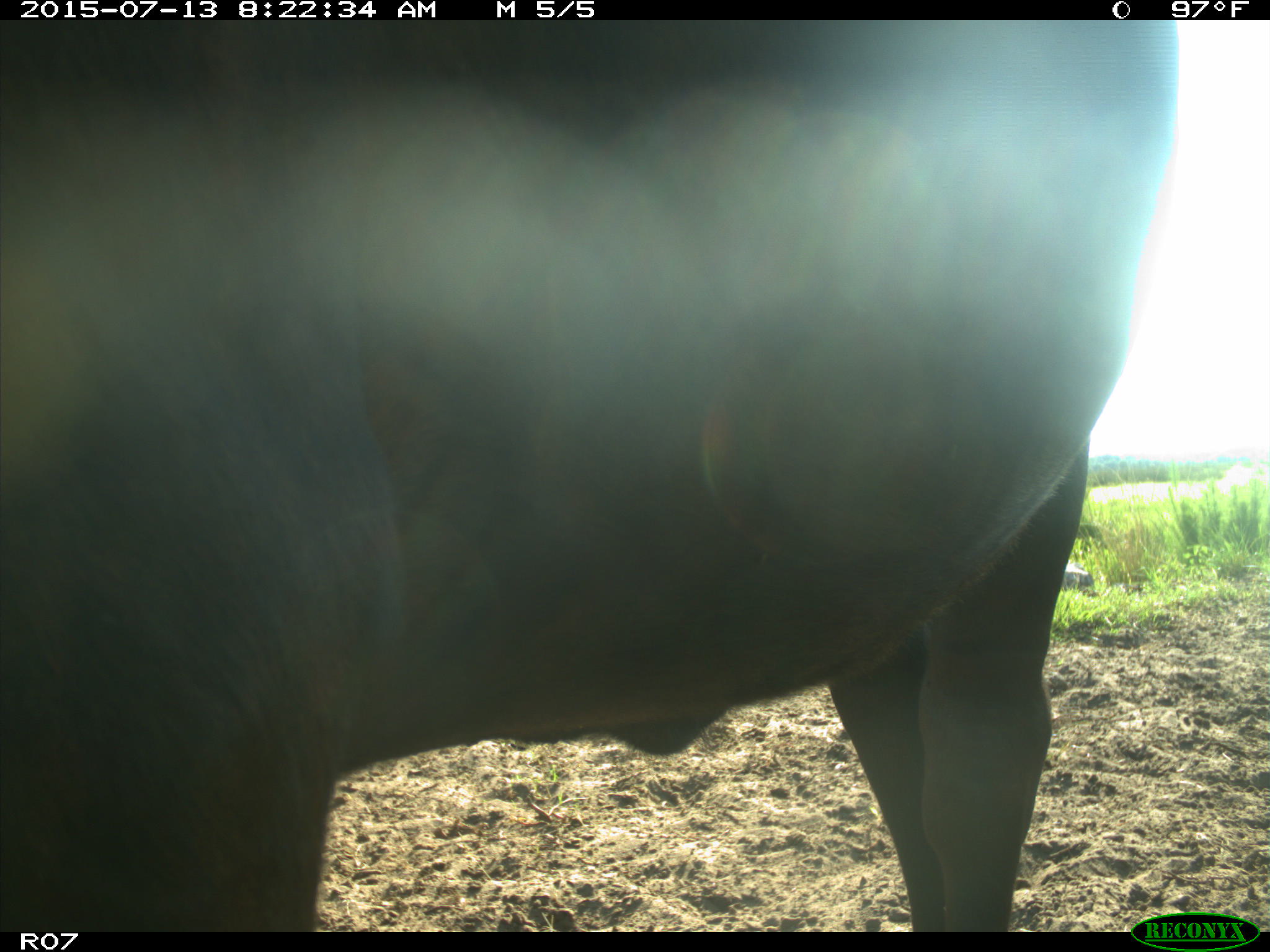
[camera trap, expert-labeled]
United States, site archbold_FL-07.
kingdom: Animalia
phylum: Chordata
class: Mammalia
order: Artiodactyla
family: Bovidae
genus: Bos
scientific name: Bos taurus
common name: domestic cow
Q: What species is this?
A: Bos taurus (domestic cow).